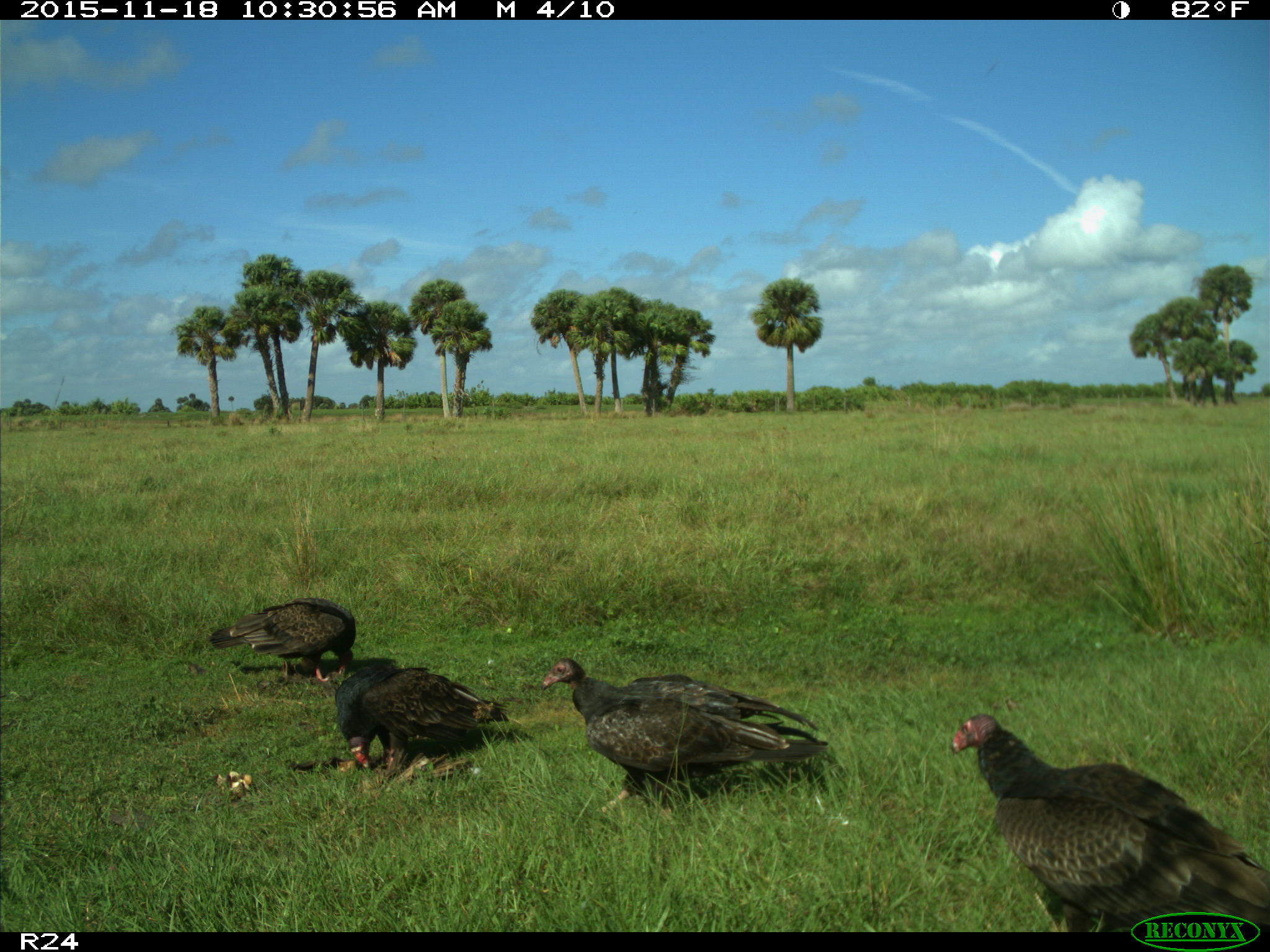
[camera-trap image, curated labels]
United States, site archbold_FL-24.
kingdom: Animalia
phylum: Chordata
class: Aves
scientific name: Aves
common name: birds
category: unidentified bird